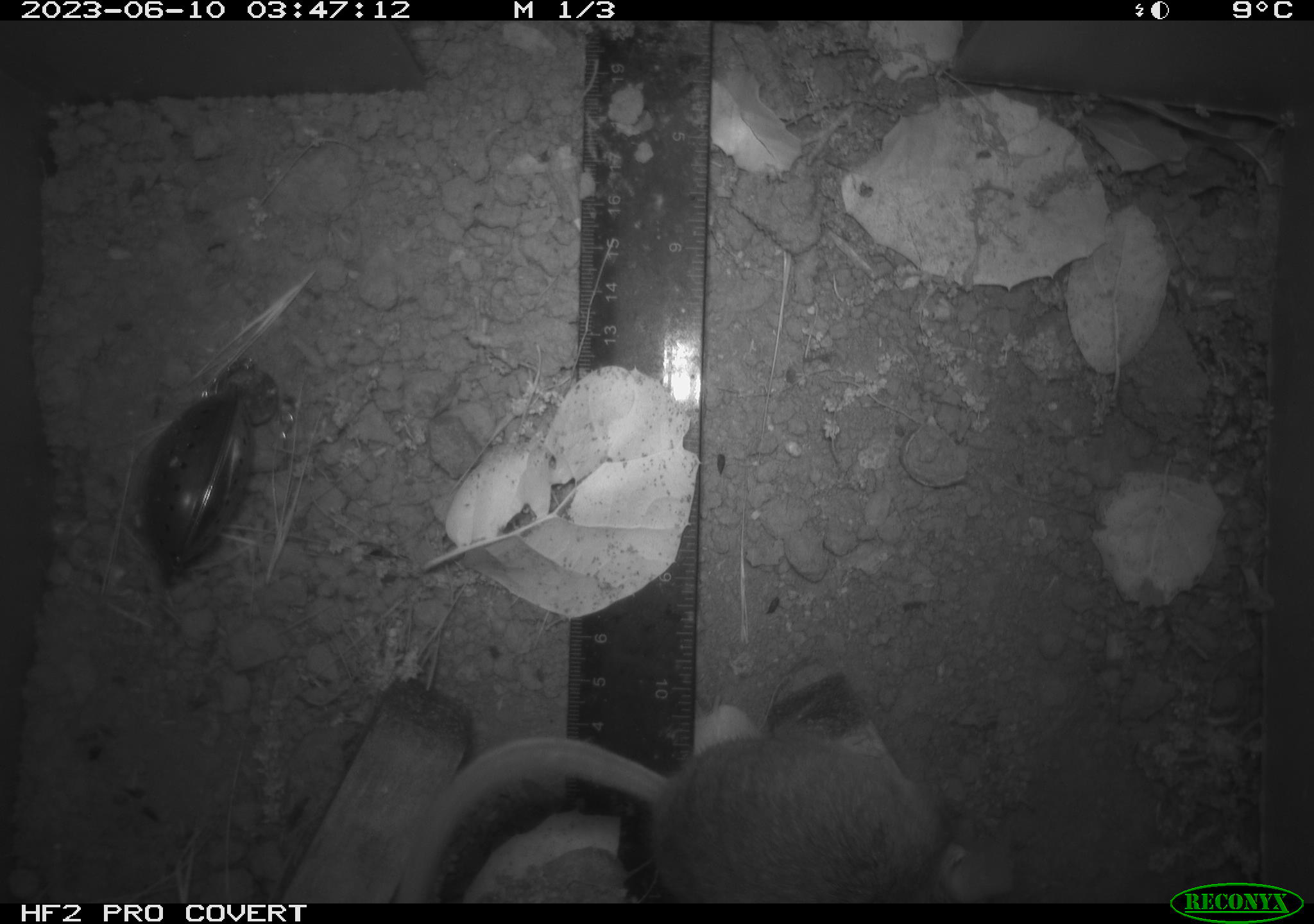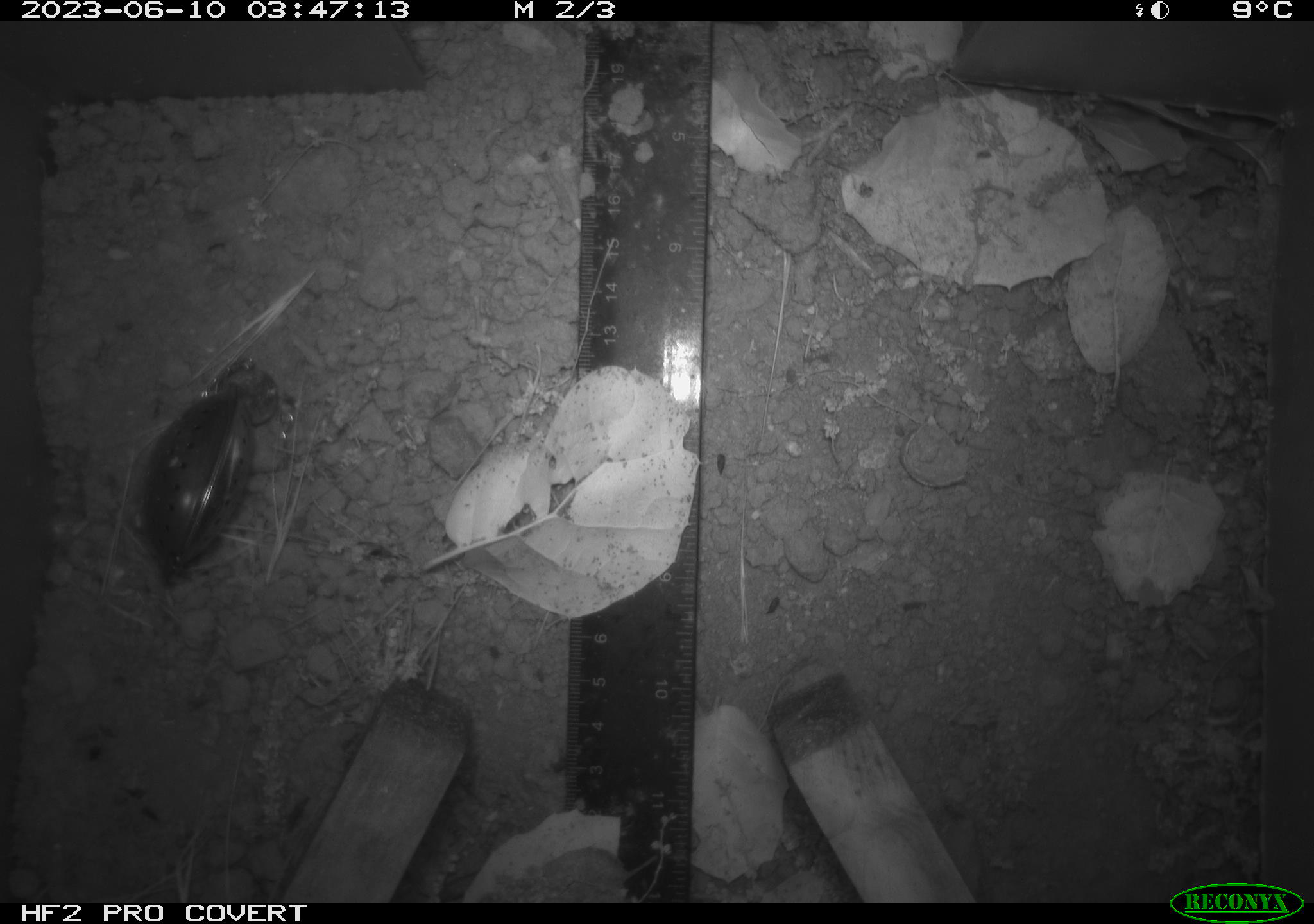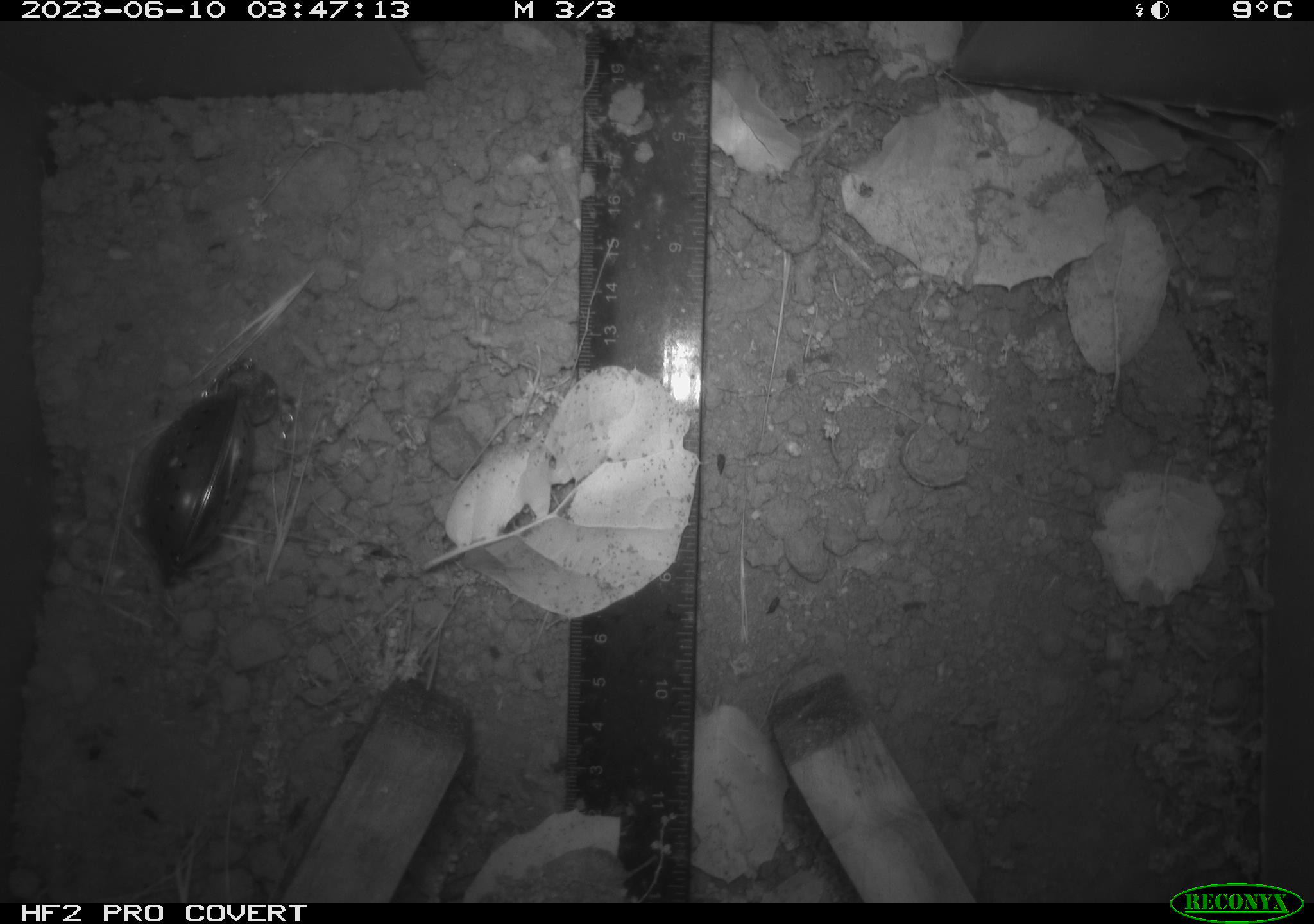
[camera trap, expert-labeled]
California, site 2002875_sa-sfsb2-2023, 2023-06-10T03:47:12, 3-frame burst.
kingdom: Animalia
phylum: Chordata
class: Mammalia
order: Rodentia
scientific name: Rodentia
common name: mouse species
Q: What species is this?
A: Mouse species (Rodentia).